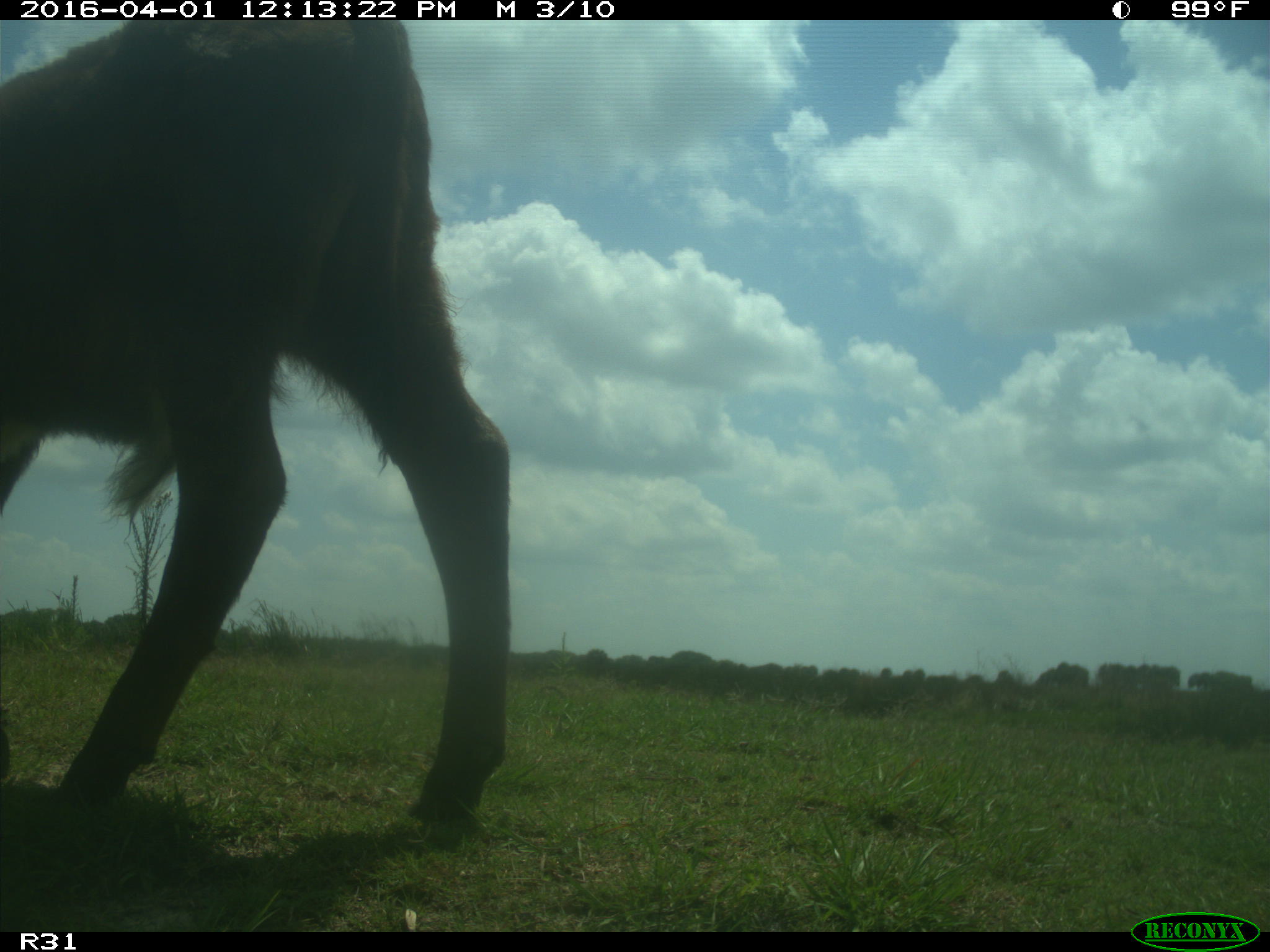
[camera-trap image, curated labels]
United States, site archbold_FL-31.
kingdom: Animalia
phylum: Chordata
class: Mammalia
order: Artiodactyla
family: Bovidae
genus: Bos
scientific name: Bos taurus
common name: domestic cow